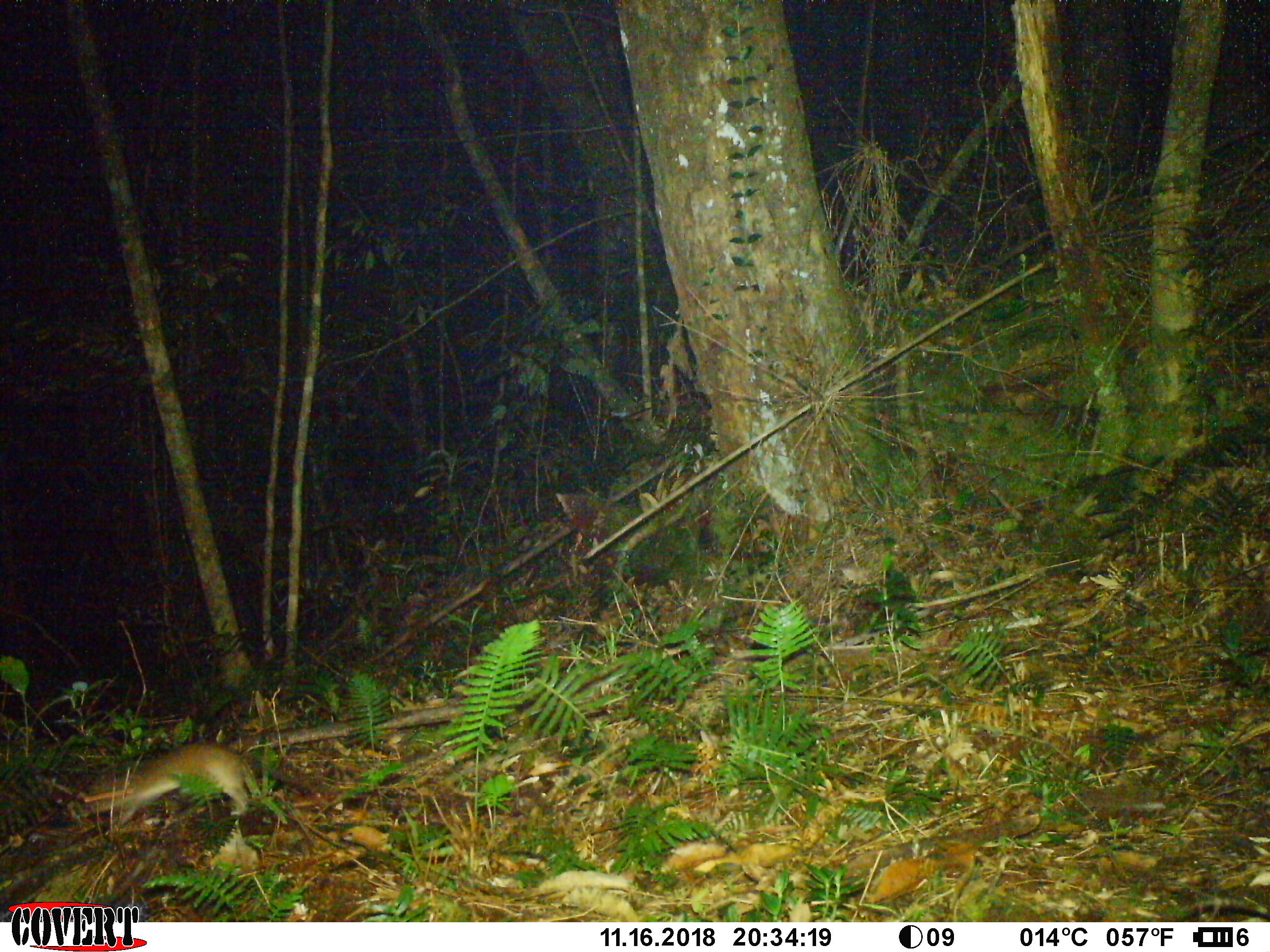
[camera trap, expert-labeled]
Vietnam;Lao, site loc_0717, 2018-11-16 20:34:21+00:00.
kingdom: Animalia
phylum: Chordata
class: Mammalia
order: Rodentia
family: Muridae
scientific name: Muridae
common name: old-world mice and rats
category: unidentified murid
Unidentified murid (old-world mice and rats) (Muridae). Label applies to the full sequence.